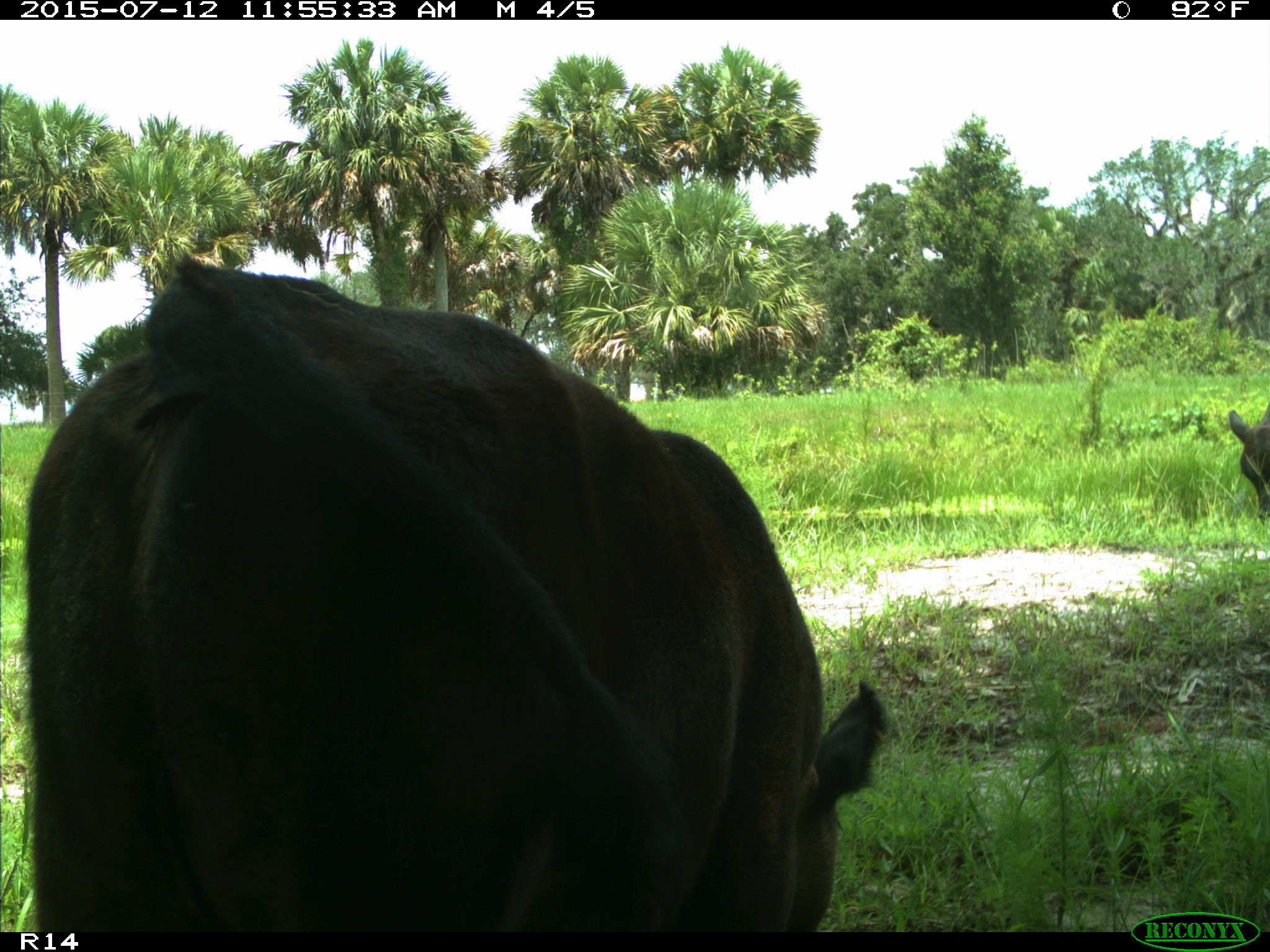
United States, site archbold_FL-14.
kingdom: Animalia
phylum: Chordata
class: Mammalia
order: Artiodactyla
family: Bovidae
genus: Bos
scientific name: Bos taurus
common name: domestic cow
Bos taurus (domestic cow).